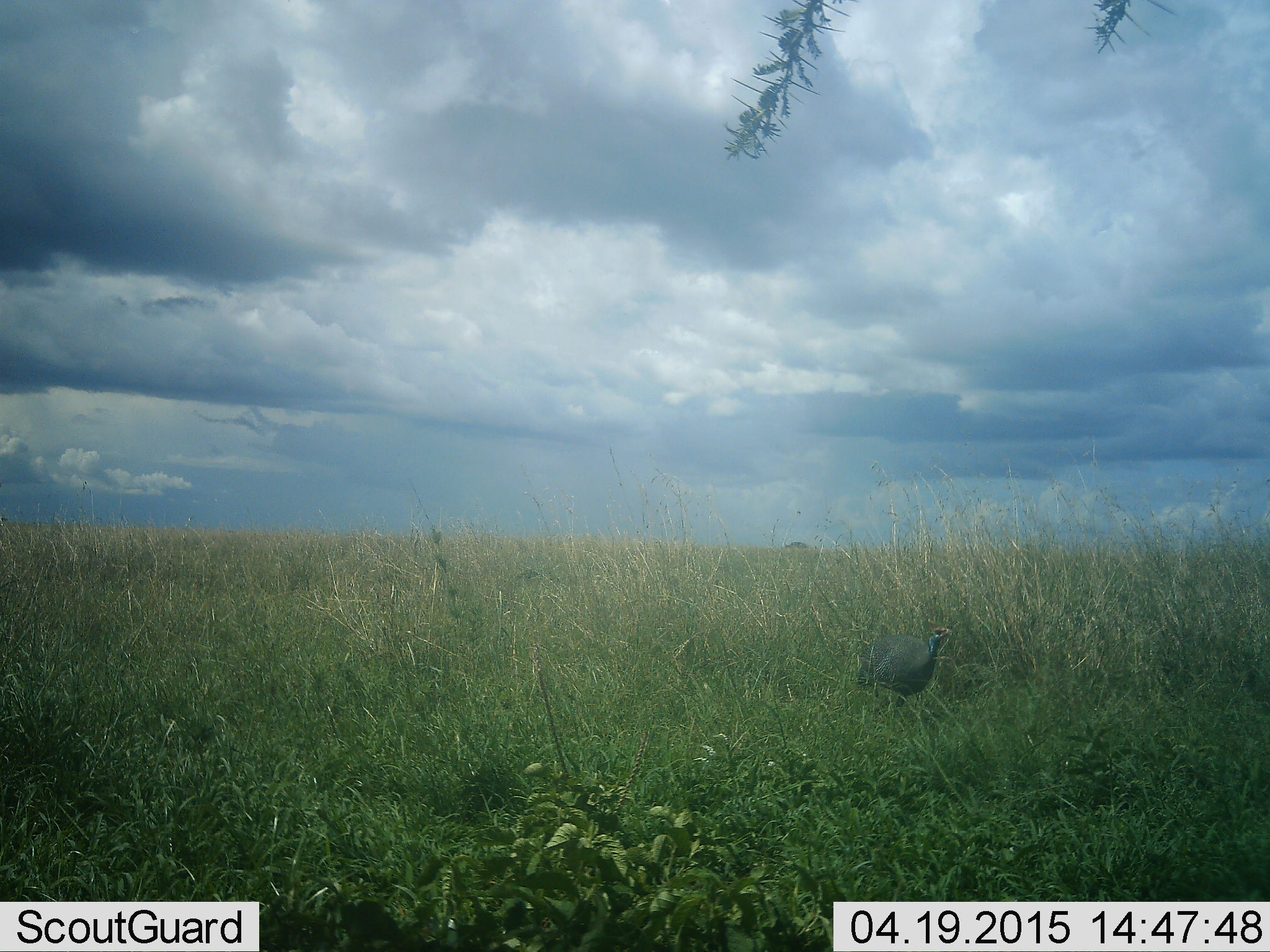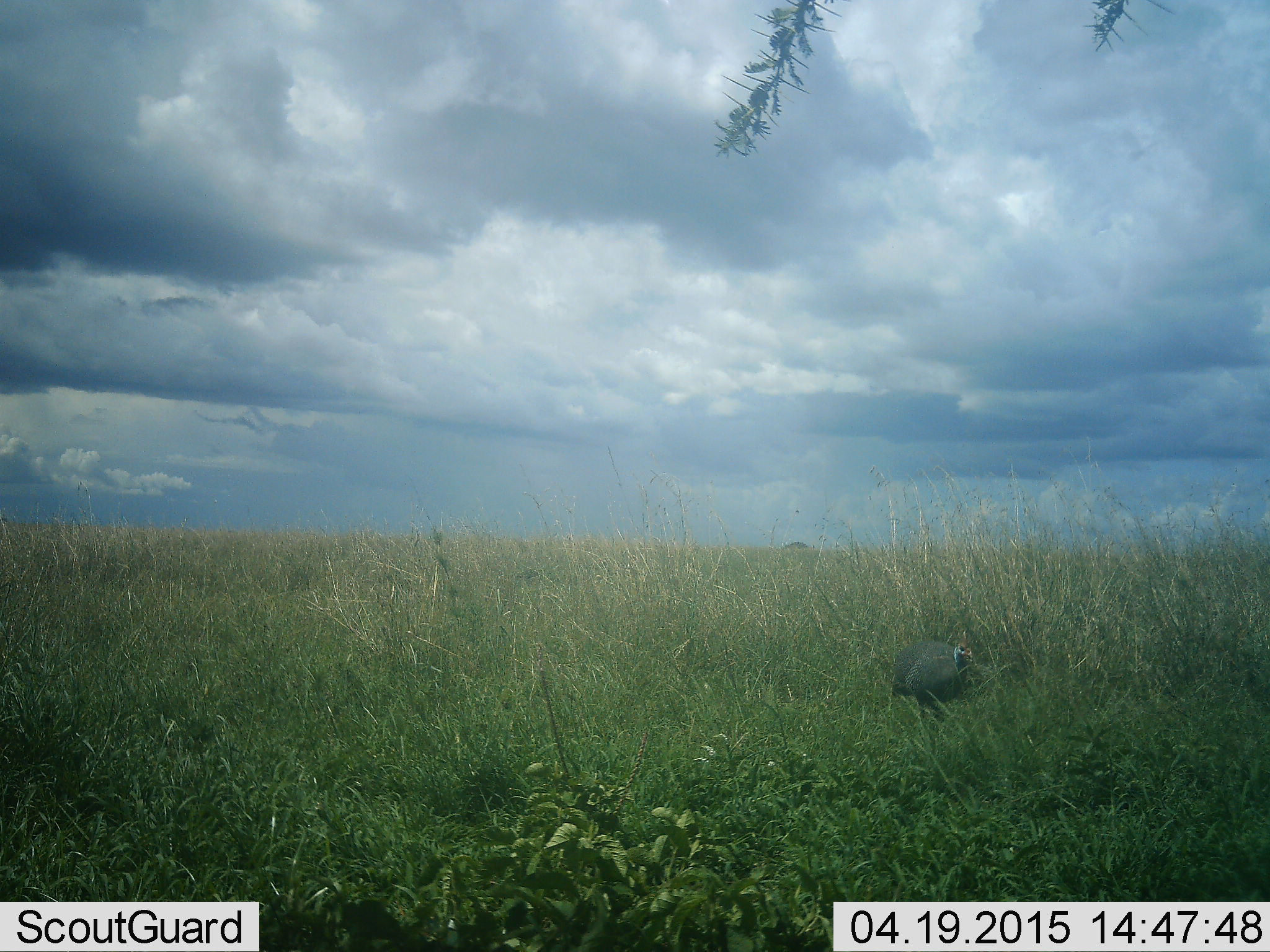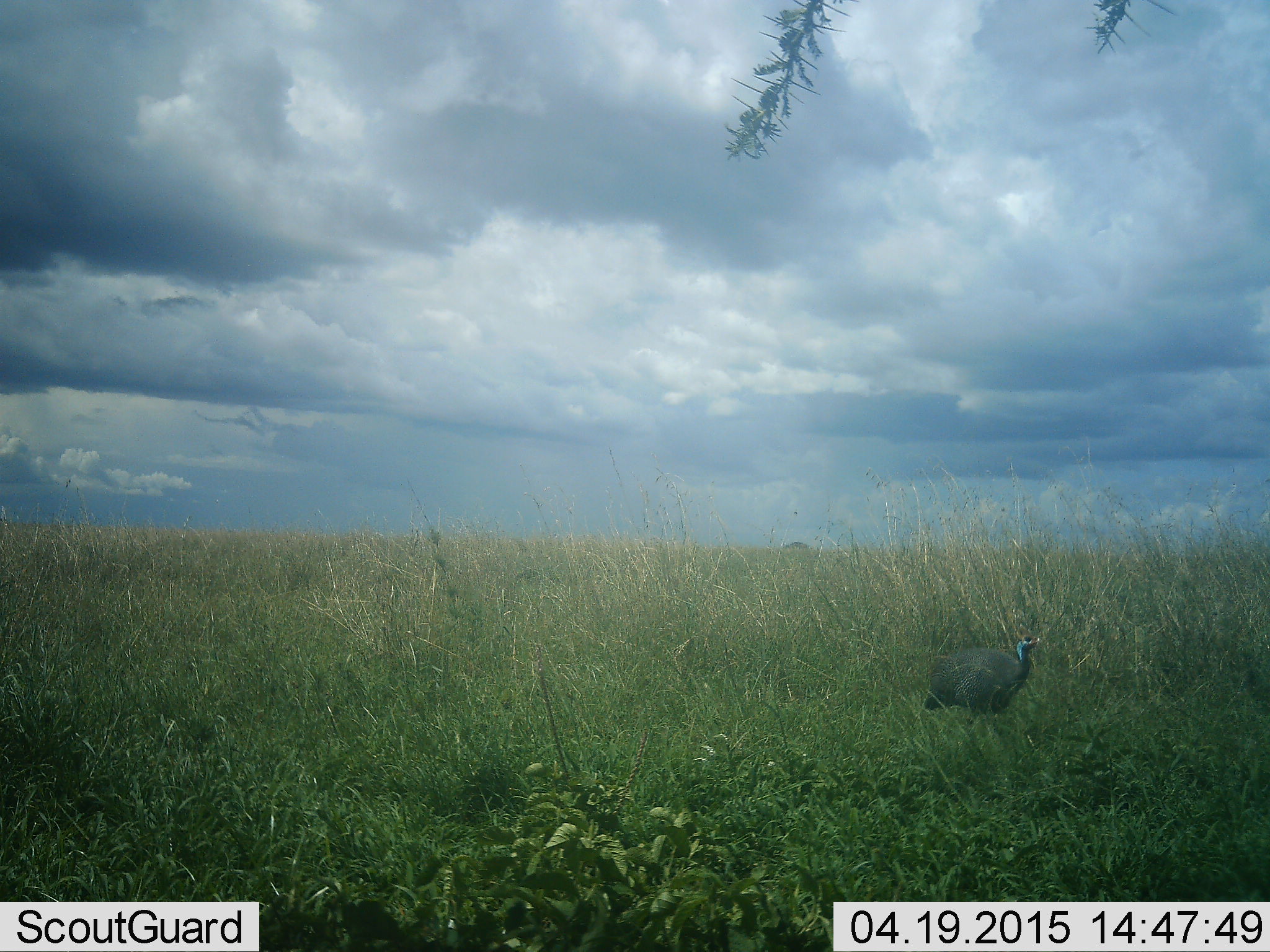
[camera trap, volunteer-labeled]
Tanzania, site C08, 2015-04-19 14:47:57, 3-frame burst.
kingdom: Animalia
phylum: Chordata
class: Aves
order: Galliformes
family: Numididae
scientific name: Numididae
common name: guinea fowl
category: guineafowl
Guineafowl (guinea fowl) (Numididae), count 1. Behavior (volunteer vote fractions): standing 10%, resting 0%, moving 100%, interacting 0%. Young present (vote fraction): 0%. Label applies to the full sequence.